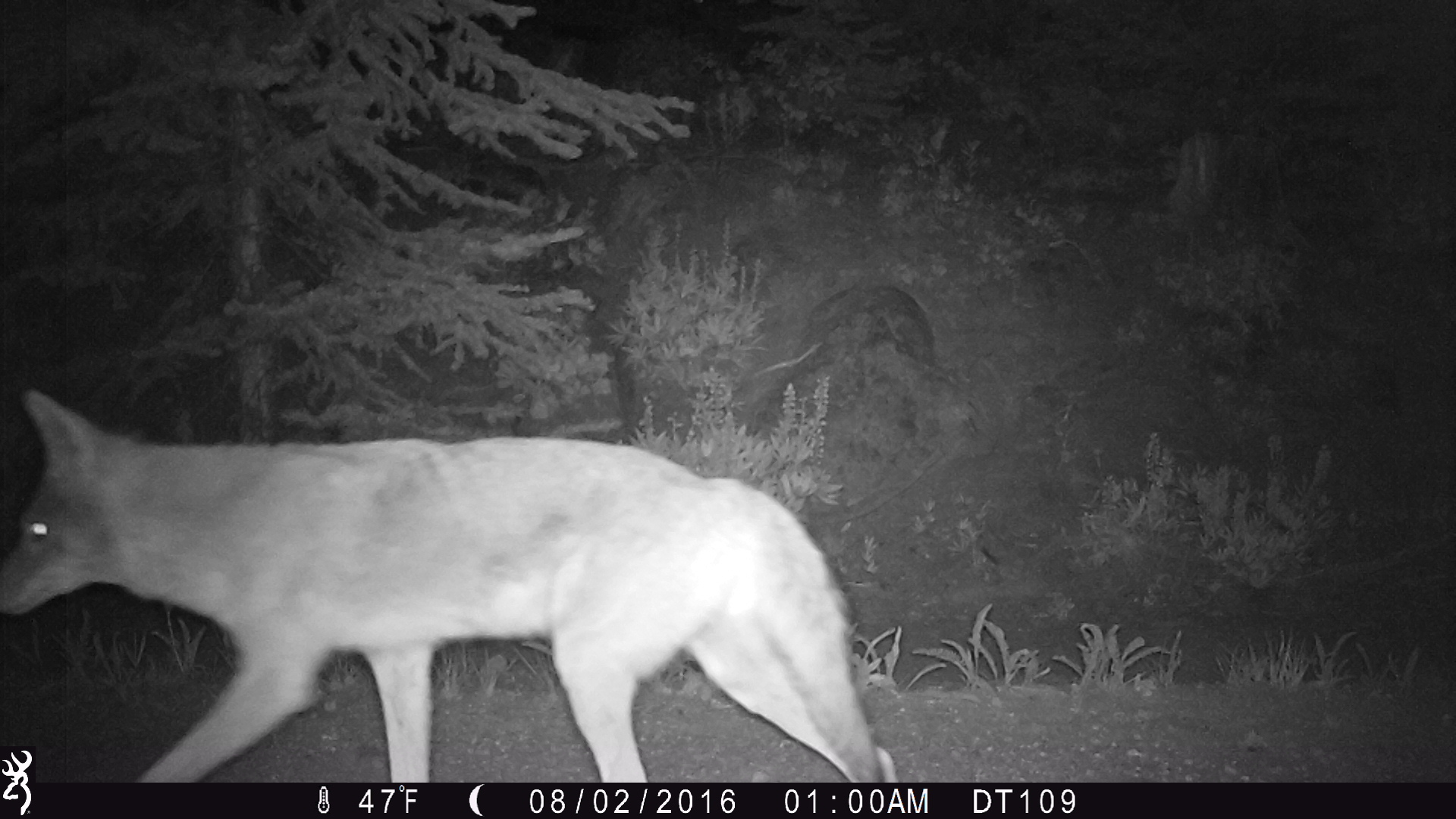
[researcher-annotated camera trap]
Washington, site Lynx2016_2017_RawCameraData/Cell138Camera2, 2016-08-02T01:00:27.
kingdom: Animalia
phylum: Chordata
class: Mammalia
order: Carnivora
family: Canidae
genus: Canis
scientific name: Canis latrans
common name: coyote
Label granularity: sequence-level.